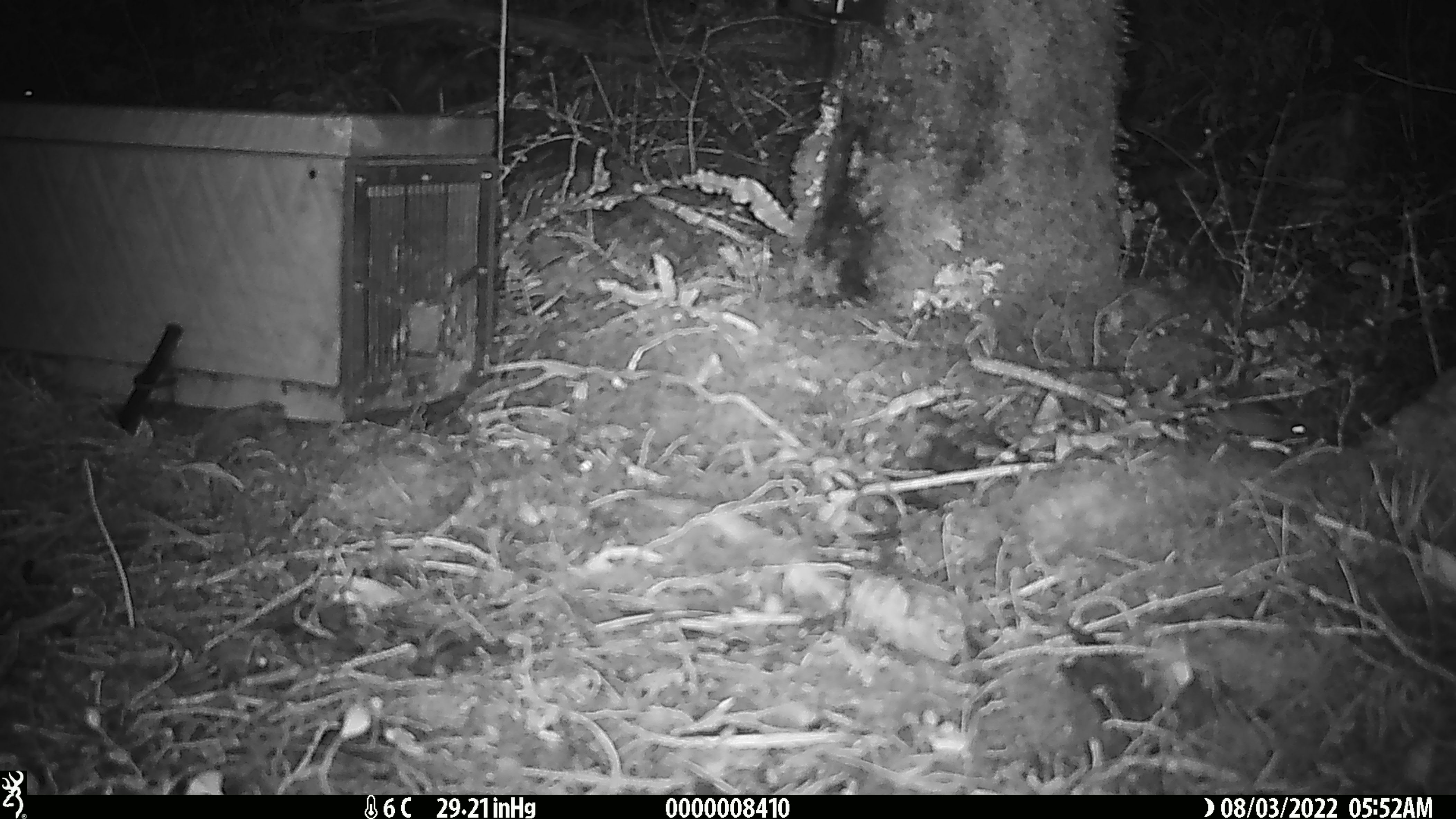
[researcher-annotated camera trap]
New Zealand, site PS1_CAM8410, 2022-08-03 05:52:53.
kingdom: Animalia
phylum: Chordata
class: Mammalia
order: Rodentia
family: Muridae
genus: Mus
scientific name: Mus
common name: mouse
Mouse (Mus).